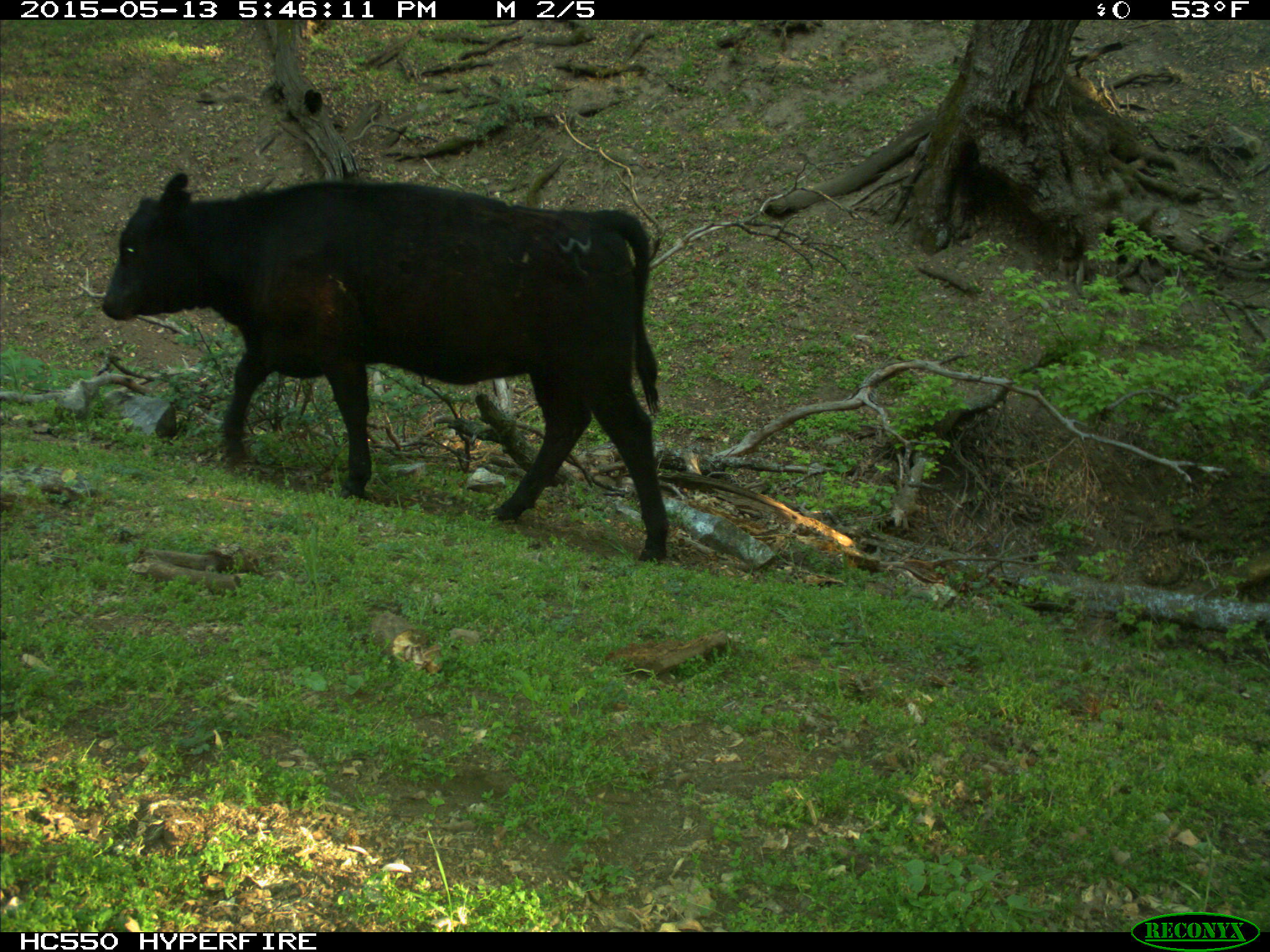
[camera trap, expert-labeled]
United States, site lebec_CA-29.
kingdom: Animalia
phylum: Chordata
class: Mammalia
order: Artiodactyla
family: Bovidae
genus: Bos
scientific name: Bos taurus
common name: domestic cow